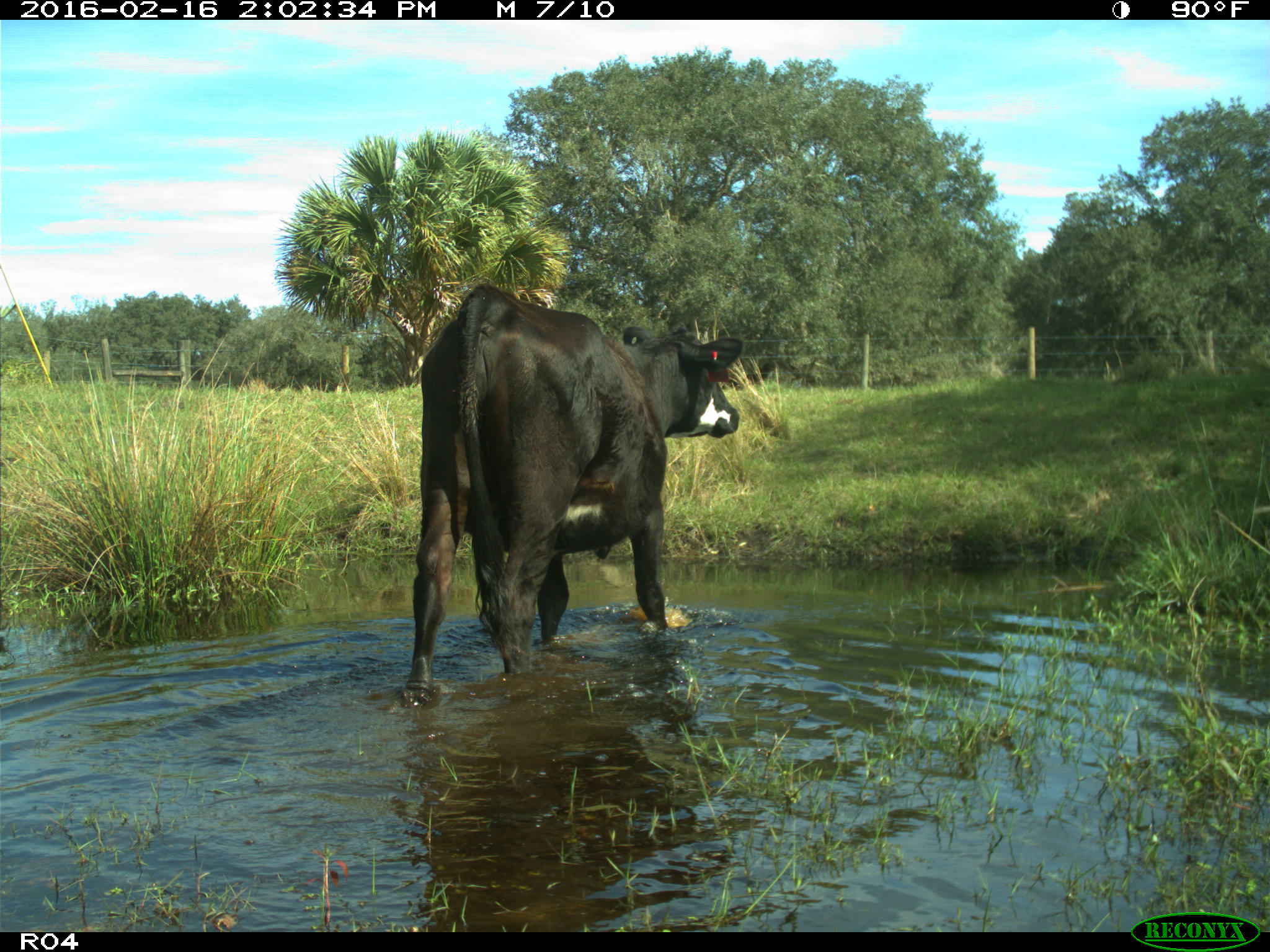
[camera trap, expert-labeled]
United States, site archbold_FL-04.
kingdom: Animalia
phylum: Chordata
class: Mammalia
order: Artiodactyla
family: Bovidae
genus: Bos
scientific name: Bos taurus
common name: domestic cow